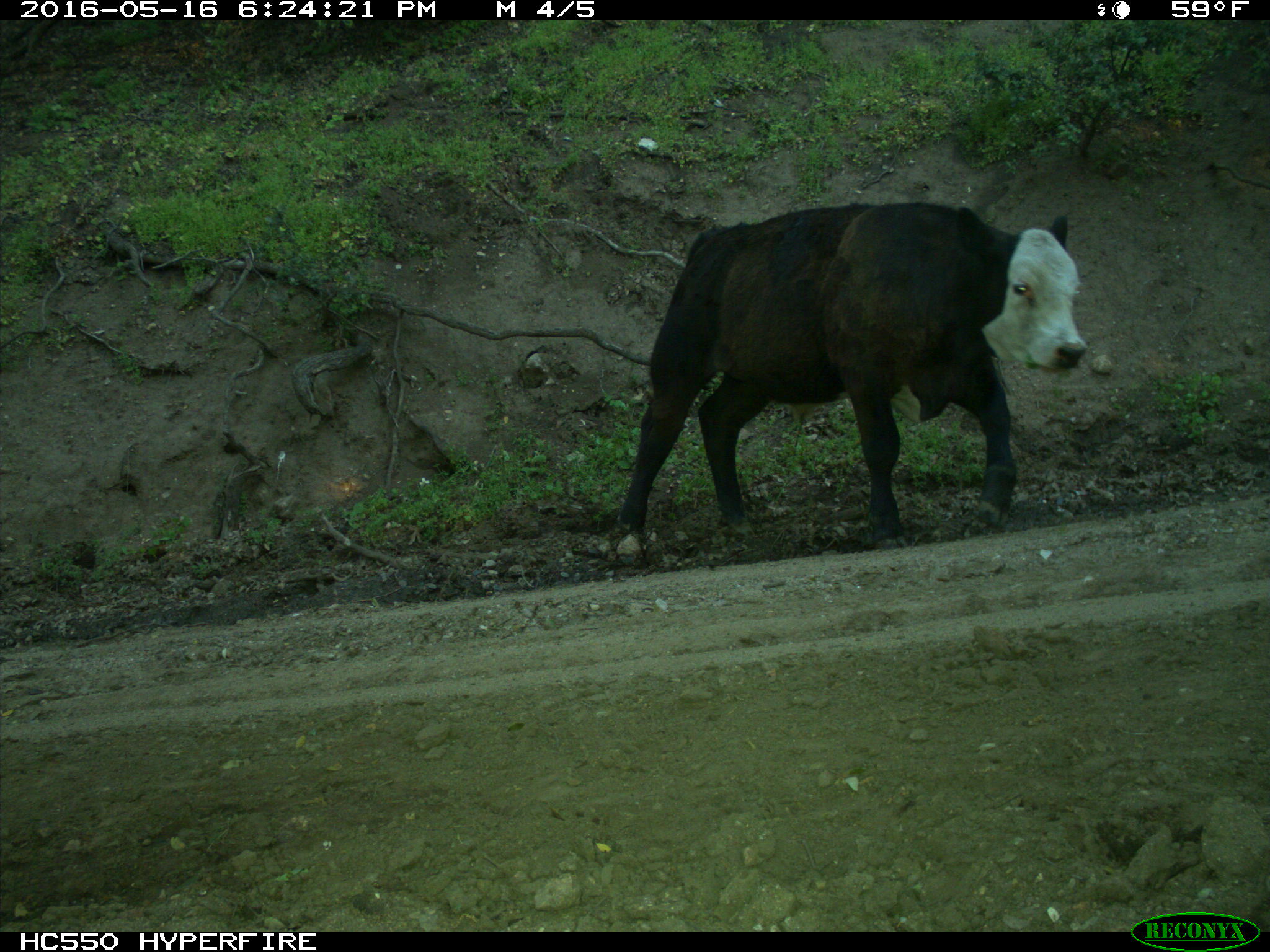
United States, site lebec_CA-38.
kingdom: Animalia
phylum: Chordata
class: Mammalia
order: Artiodactyla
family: Bovidae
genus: Bos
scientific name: Bos taurus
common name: domestic cow